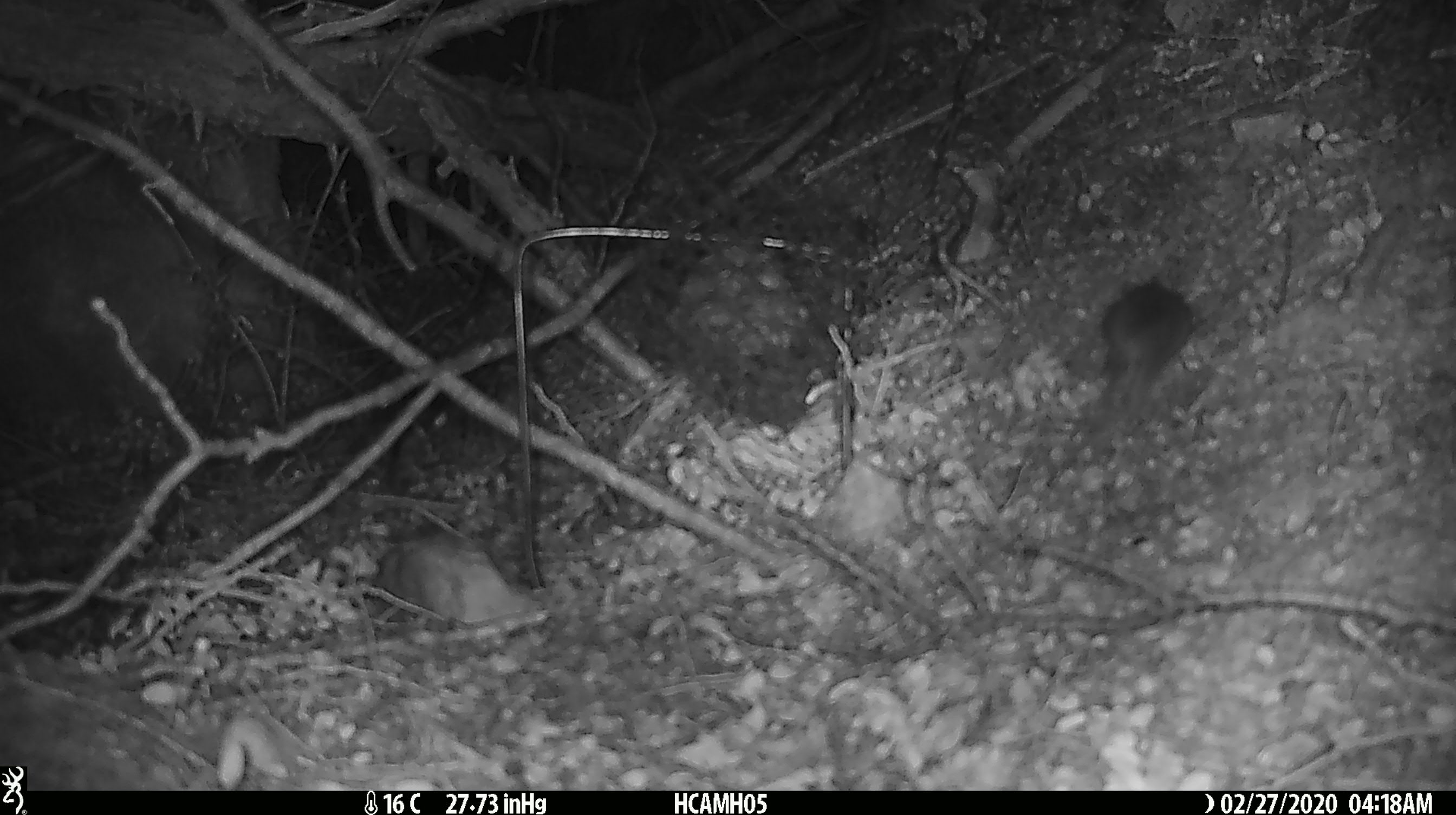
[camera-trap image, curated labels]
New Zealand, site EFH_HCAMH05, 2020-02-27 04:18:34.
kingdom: Animalia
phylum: Chordata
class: Mammalia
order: Rodentia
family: Muridae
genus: Mus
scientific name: Mus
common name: mouse